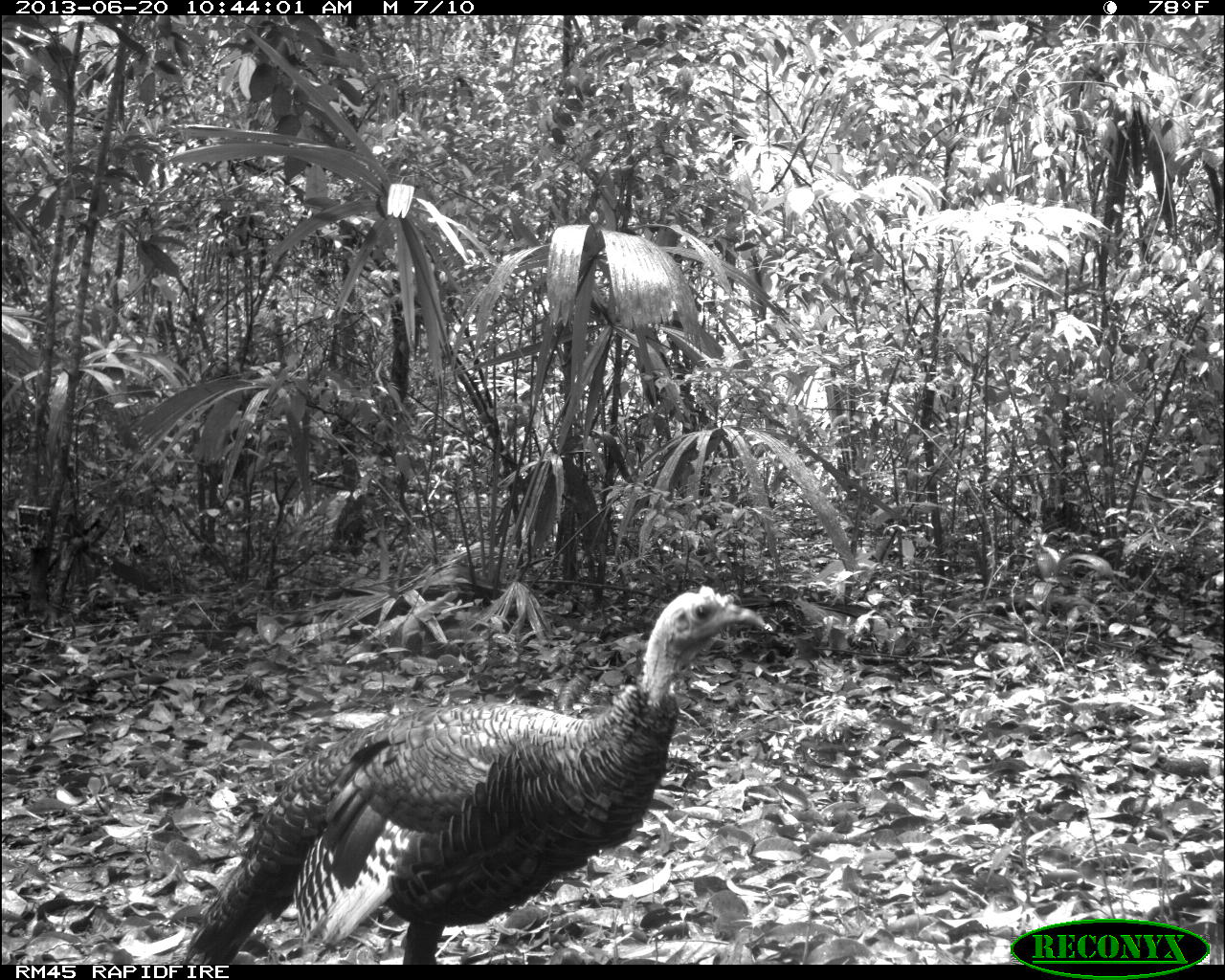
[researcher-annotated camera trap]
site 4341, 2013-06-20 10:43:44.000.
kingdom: Animalia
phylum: Chordata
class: Aves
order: Galliformes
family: Phasianidae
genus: Meleagris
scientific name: Meleagris ocellata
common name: ocellated turkey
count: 1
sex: female